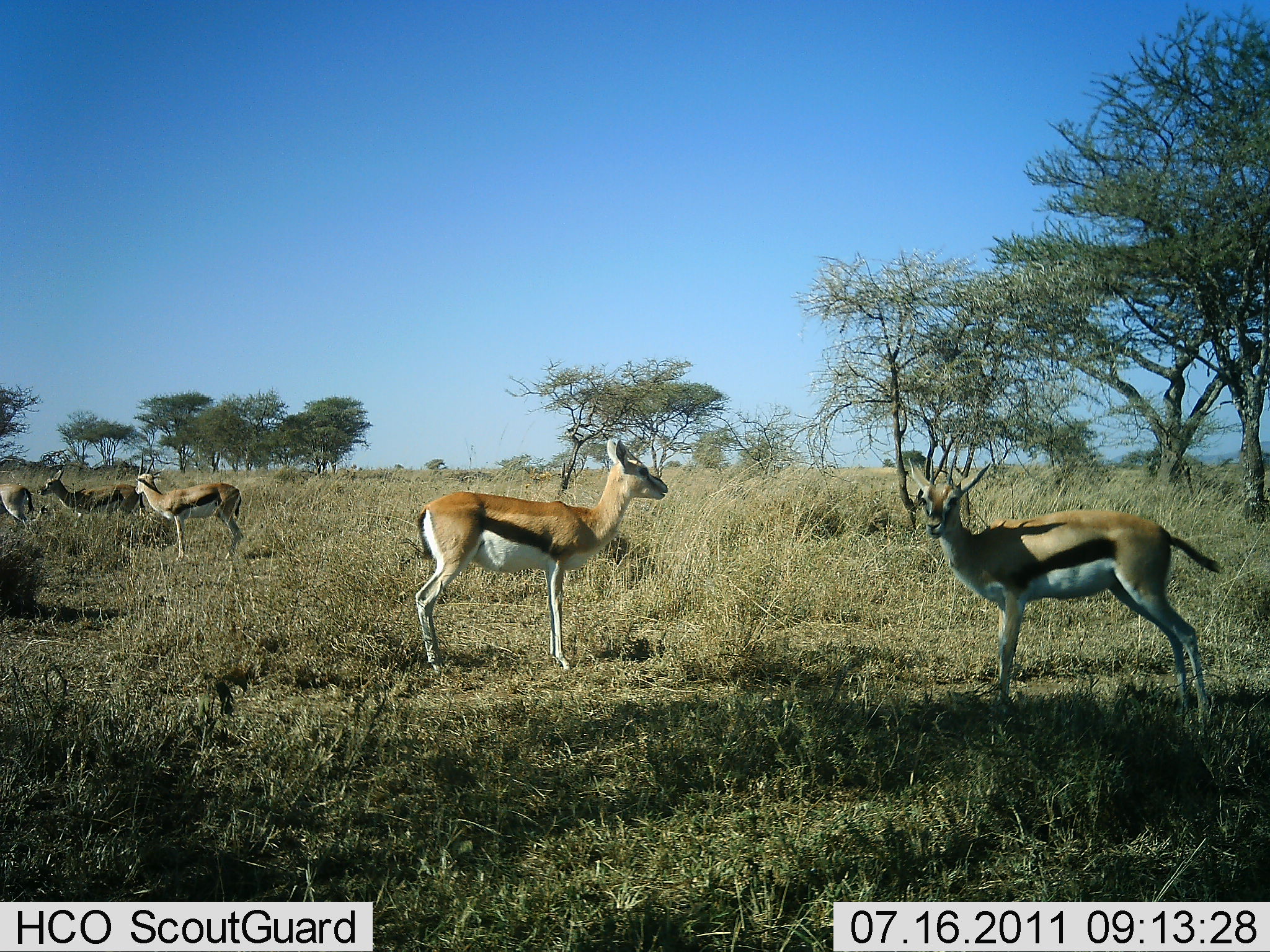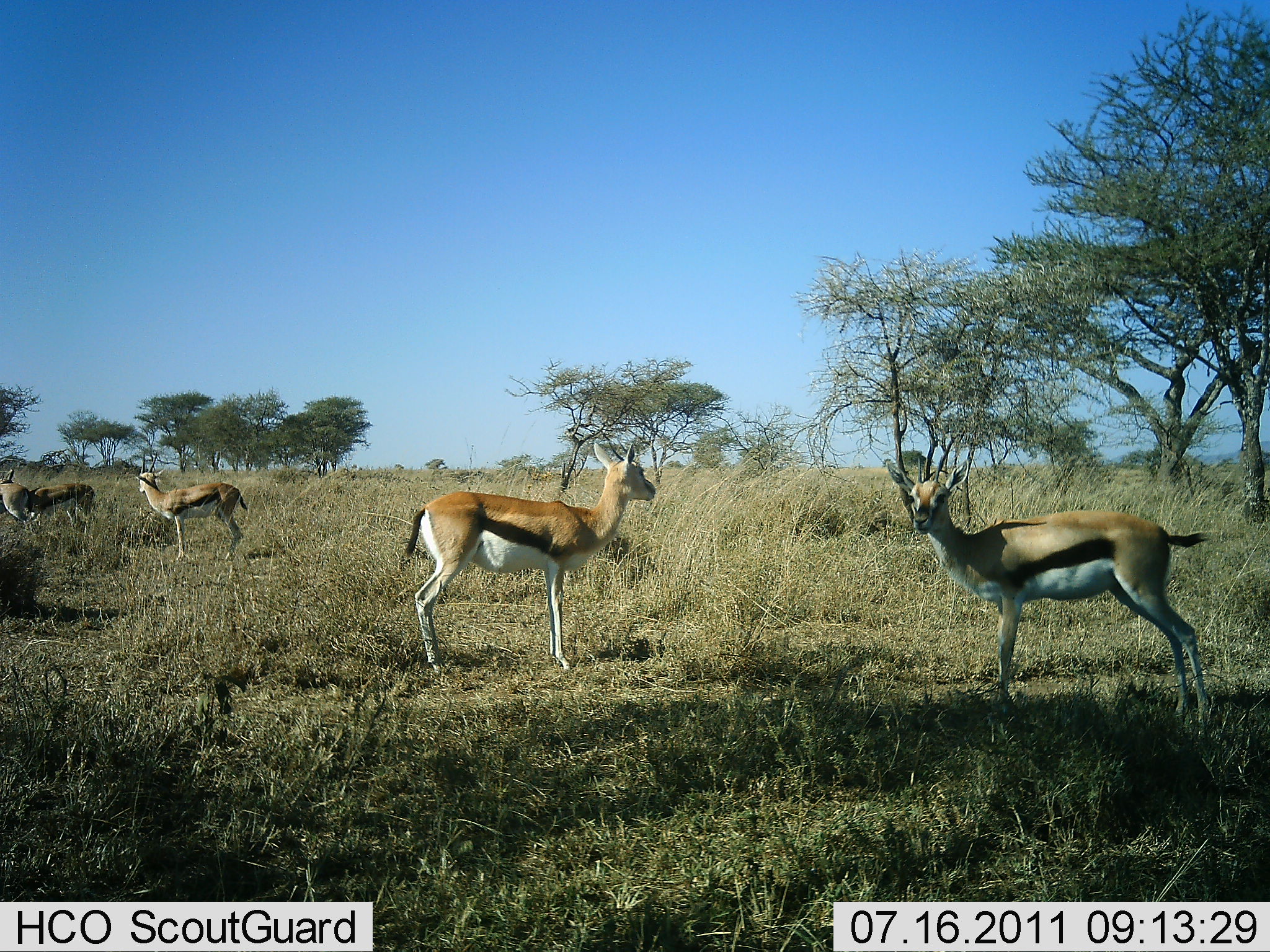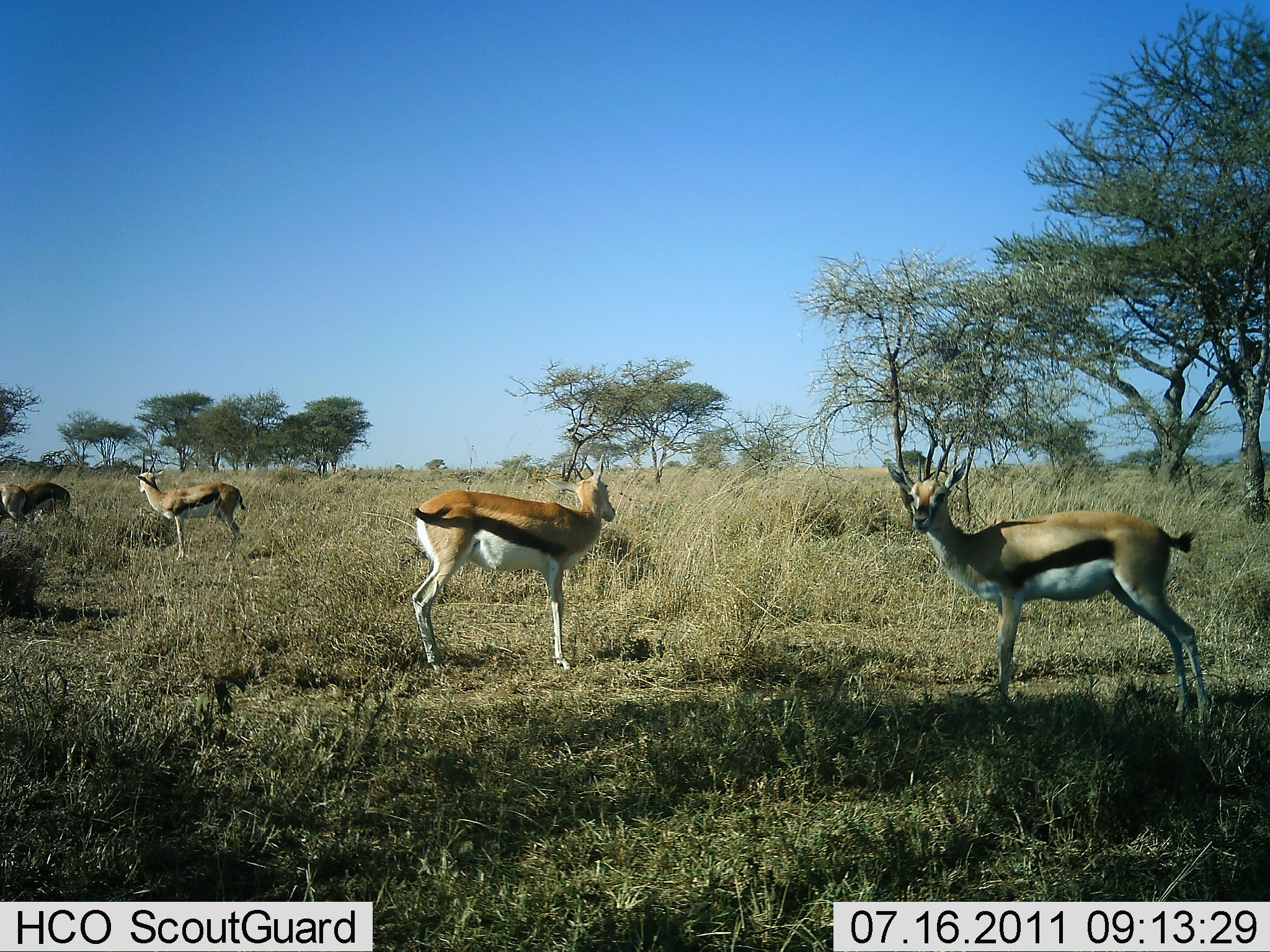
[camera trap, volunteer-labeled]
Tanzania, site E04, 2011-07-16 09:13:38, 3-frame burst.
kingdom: Animalia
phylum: Chordata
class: Mammalia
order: Artiodactyla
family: Bovidae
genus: Eudorcas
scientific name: Eudorcas thomsonii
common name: thomson's gazelle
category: gazellethomsons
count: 5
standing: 82%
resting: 0%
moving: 45%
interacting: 0%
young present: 0%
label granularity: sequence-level